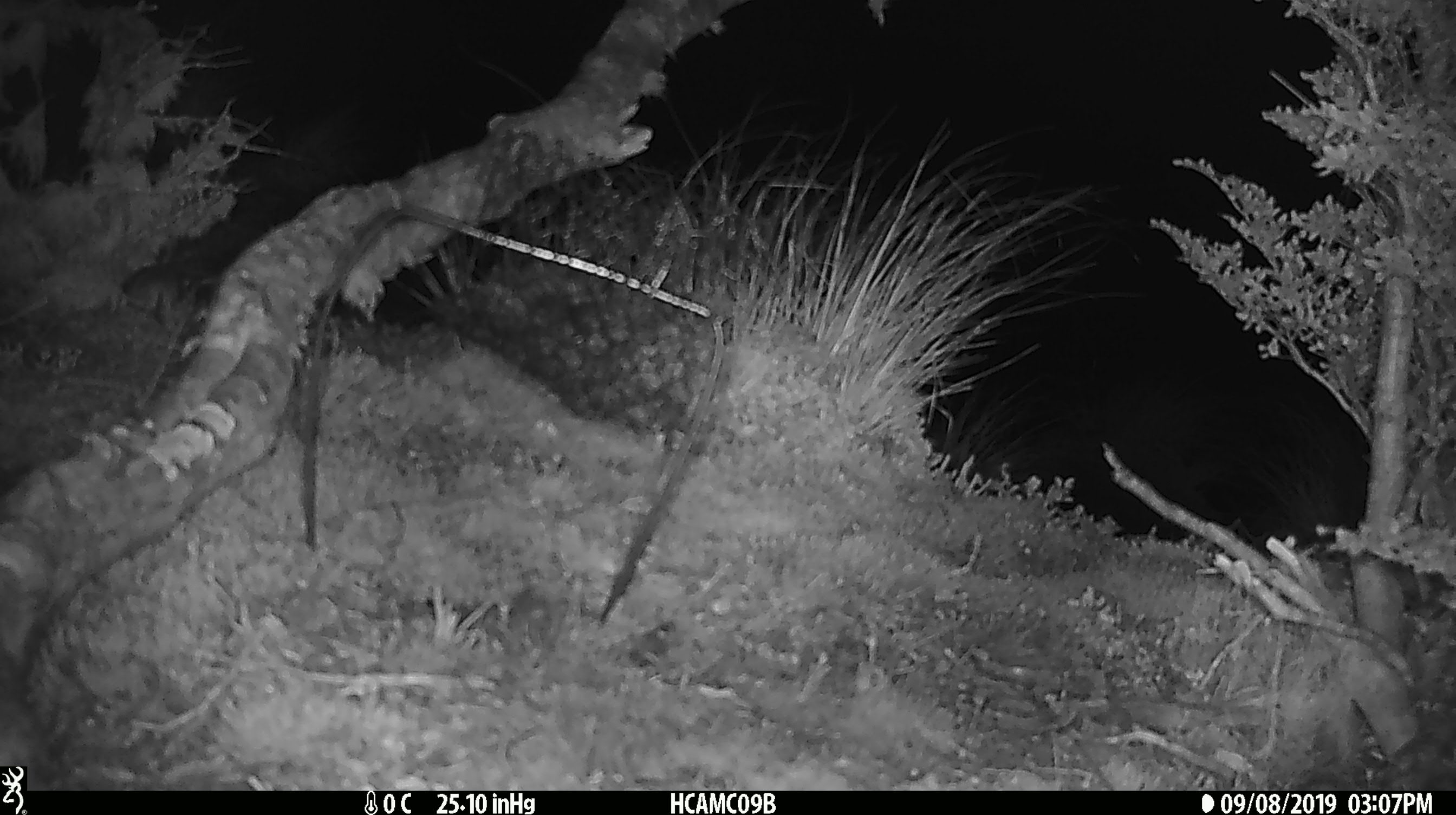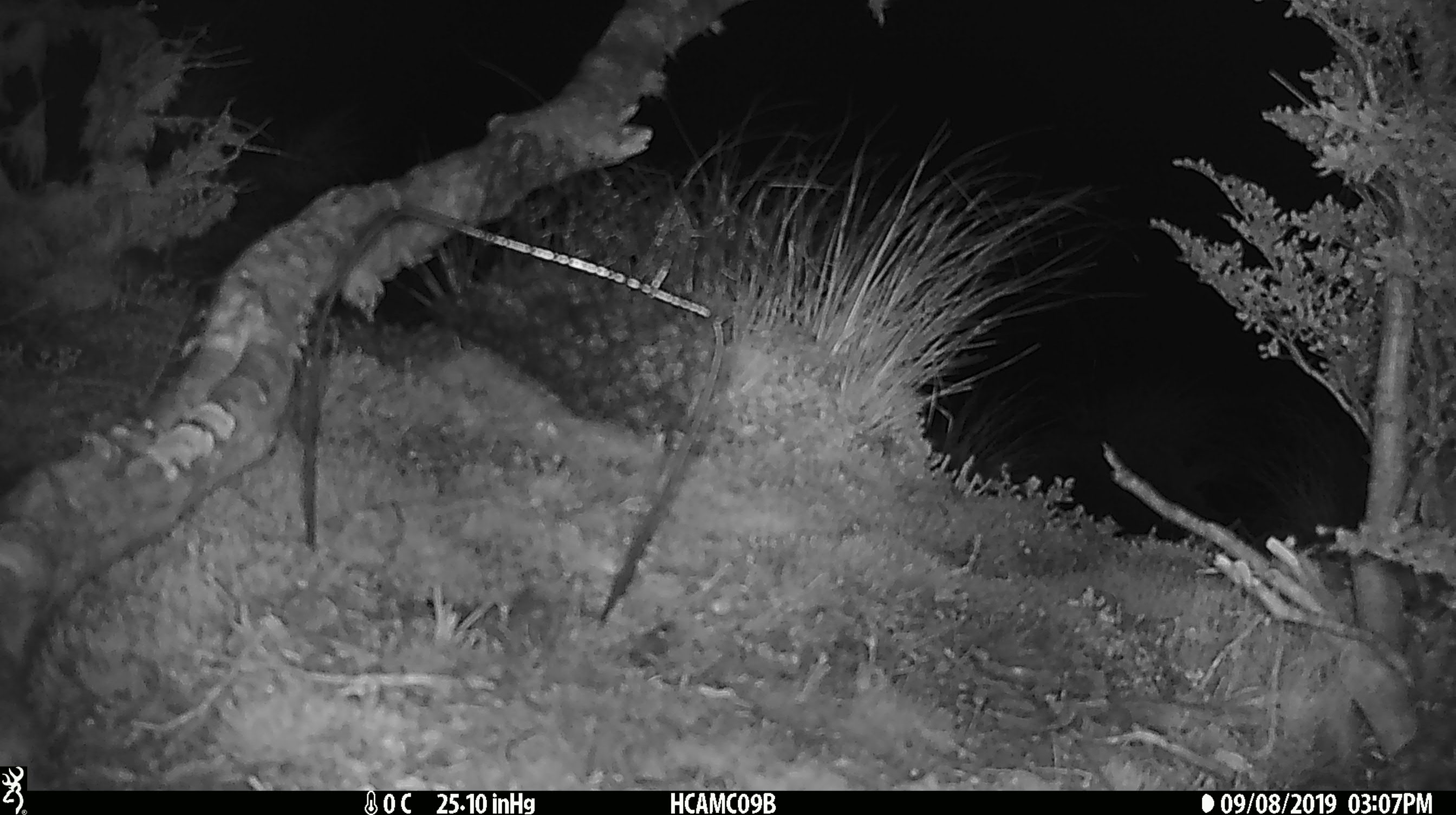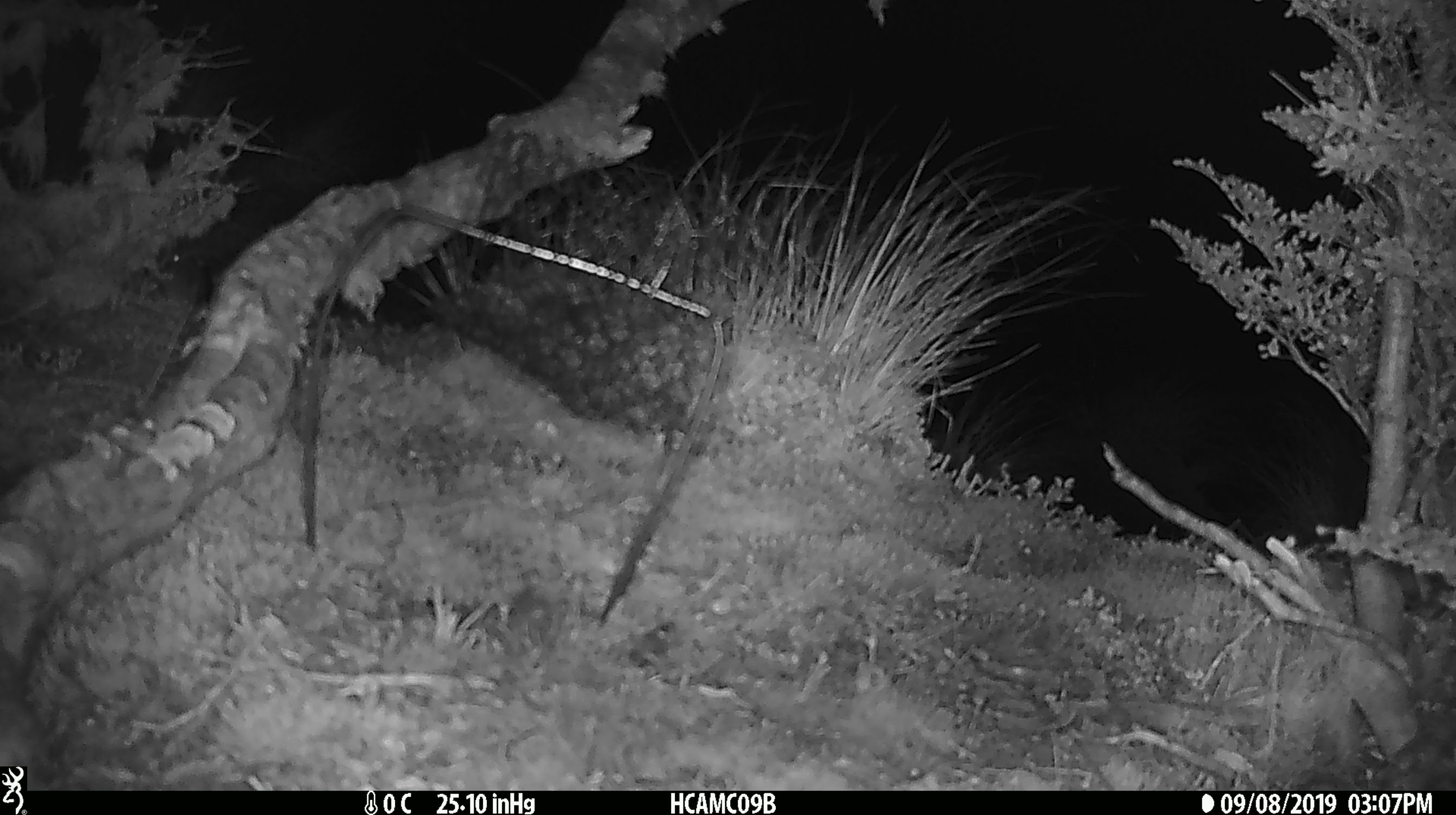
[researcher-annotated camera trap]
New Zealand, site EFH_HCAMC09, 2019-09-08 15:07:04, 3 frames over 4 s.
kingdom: Animalia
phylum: Chordata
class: Mammalia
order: Rodentia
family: Muridae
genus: Mus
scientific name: Mus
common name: mouse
Mouse (Mus).